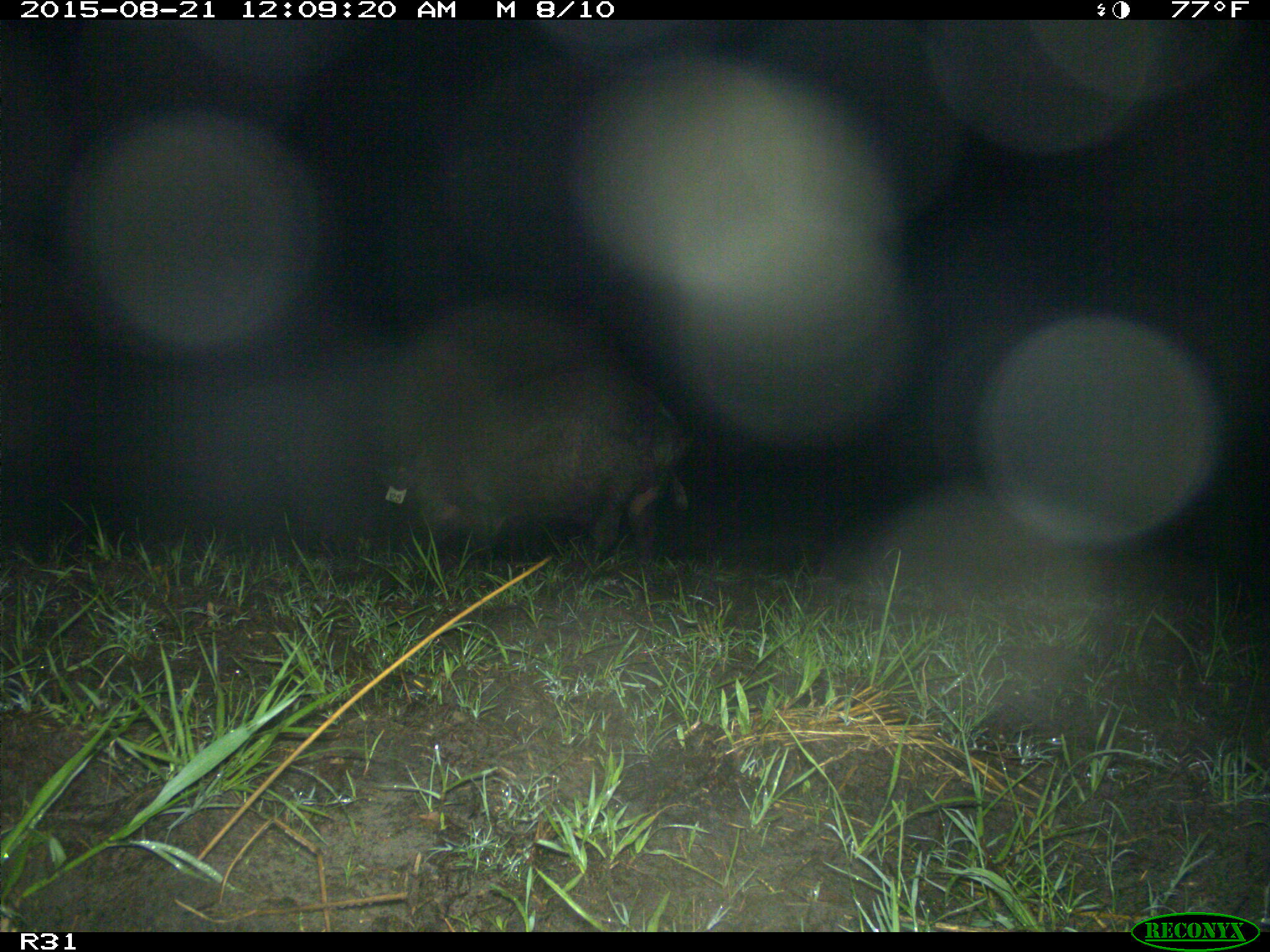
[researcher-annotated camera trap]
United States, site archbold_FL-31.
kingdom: Animalia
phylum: Chordata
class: Mammalia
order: Artiodactyla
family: Suidae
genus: Sus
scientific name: Sus scrofa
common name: wild boar